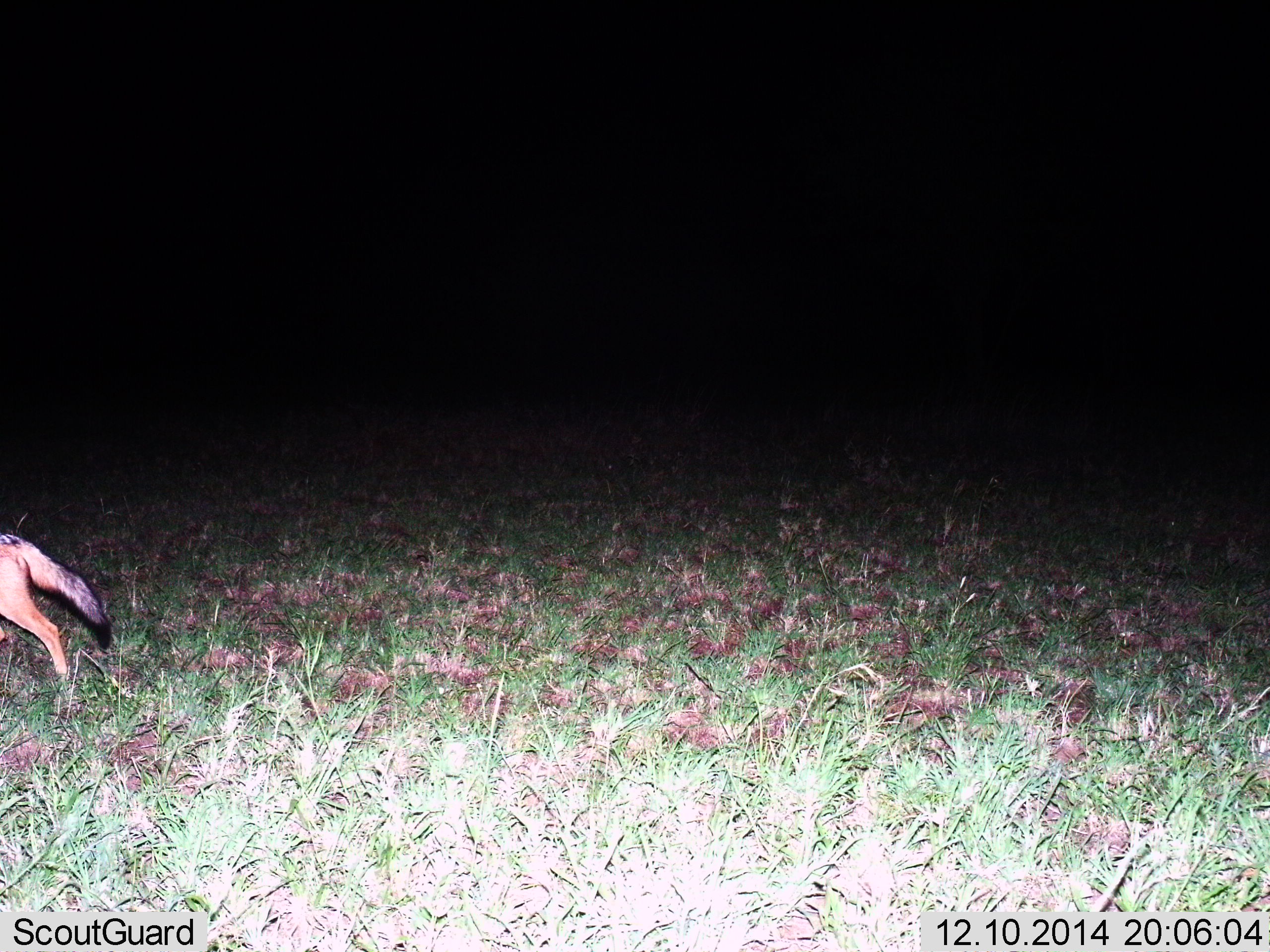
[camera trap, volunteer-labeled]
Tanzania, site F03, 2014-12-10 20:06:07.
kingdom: Animalia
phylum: Chordata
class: Mammalia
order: Carnivora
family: Canidae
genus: Lupulella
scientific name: Lupulella mesomelas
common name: black-backed jackal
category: jackal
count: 1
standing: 0%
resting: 0%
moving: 100%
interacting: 0%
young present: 0%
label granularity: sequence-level